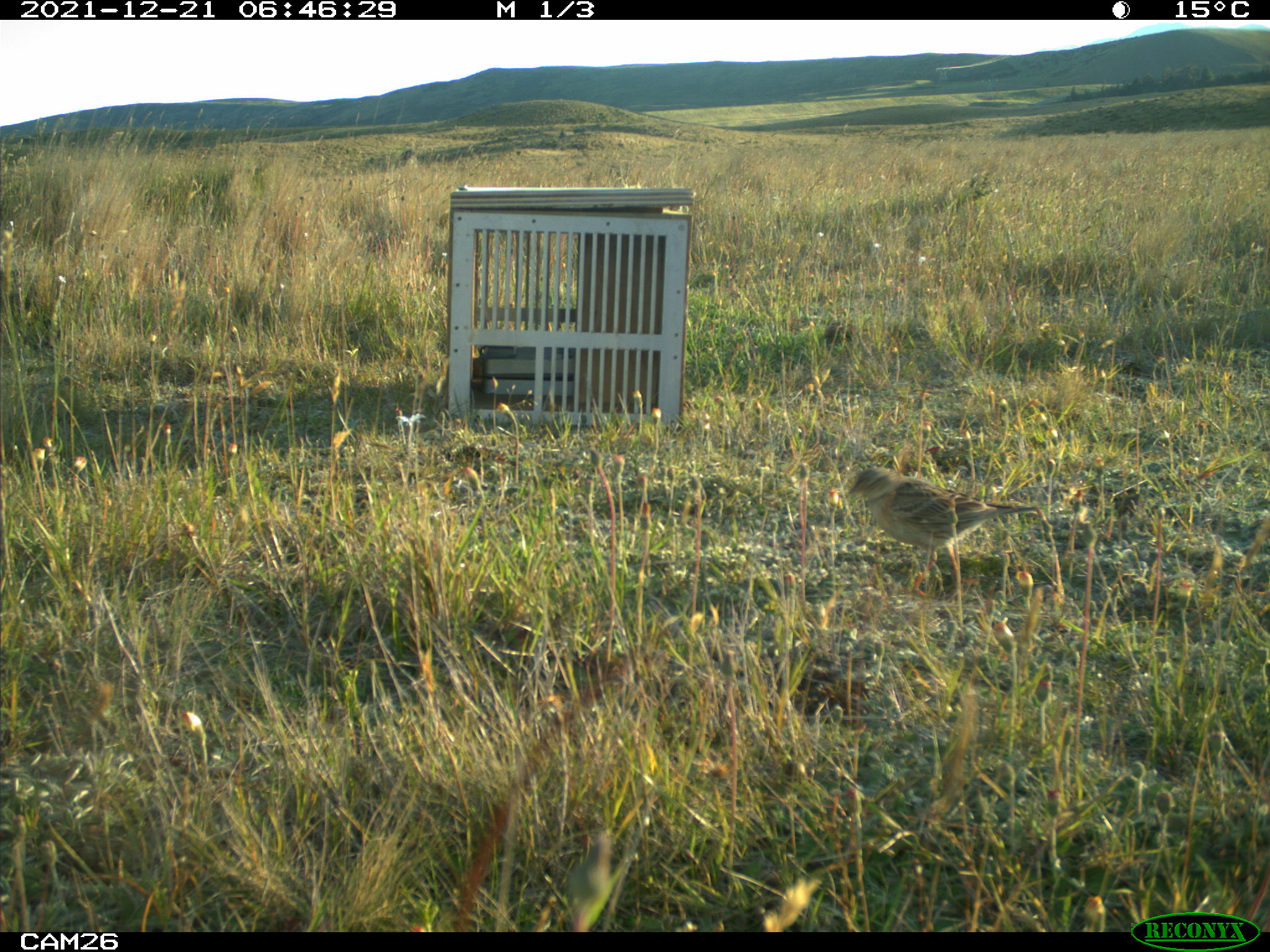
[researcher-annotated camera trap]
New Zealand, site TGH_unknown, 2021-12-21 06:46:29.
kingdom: Animalia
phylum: Chordata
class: Aves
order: Passeriformes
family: Motacillidae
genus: Anthus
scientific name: Anthus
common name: pipit